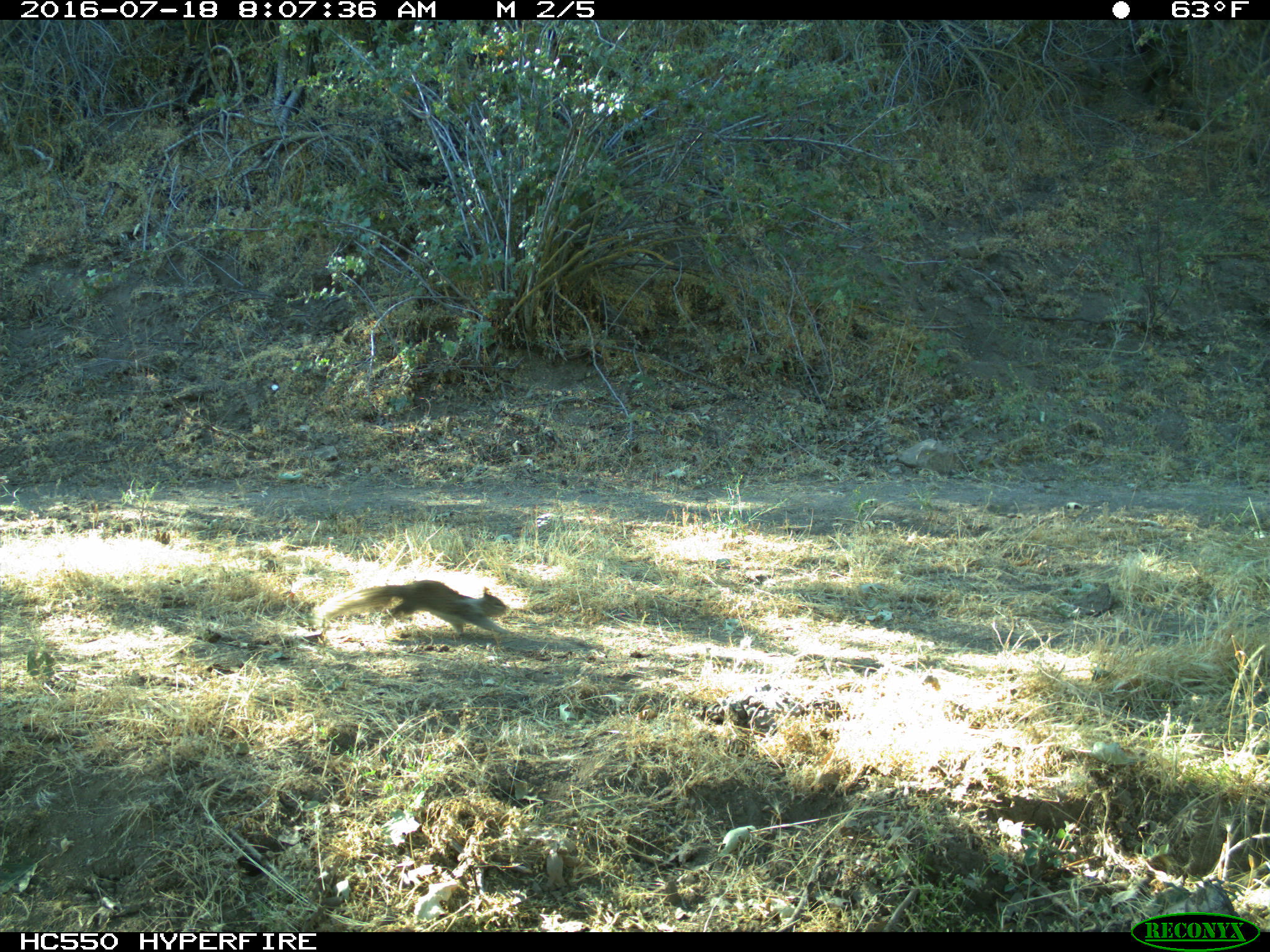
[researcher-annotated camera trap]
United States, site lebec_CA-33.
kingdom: Animalia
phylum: Chordata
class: Mammalia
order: Rodentia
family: Sciuridae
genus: Otospermophilus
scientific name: Otospermophilus beecheyi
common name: california ground squirrel